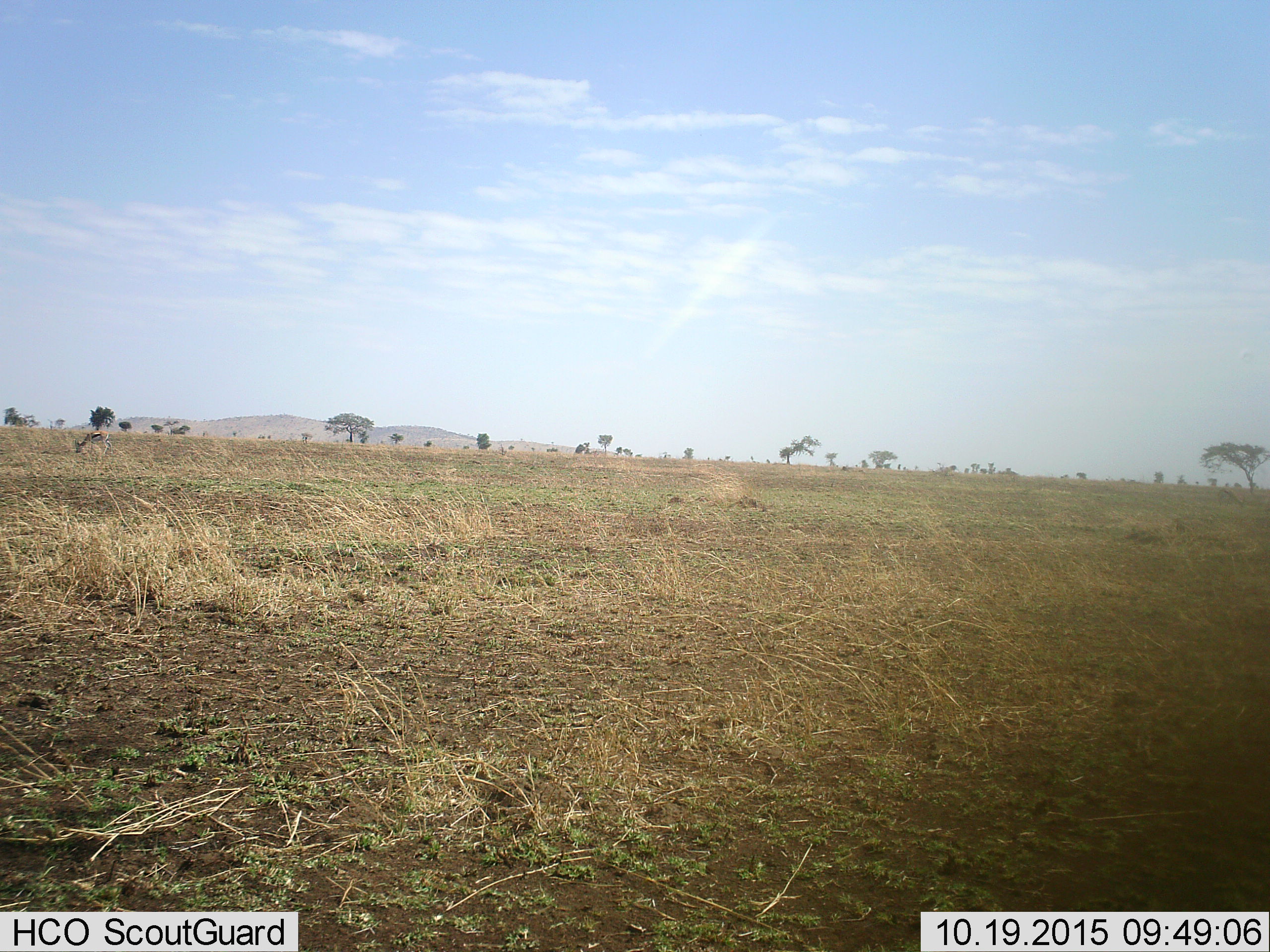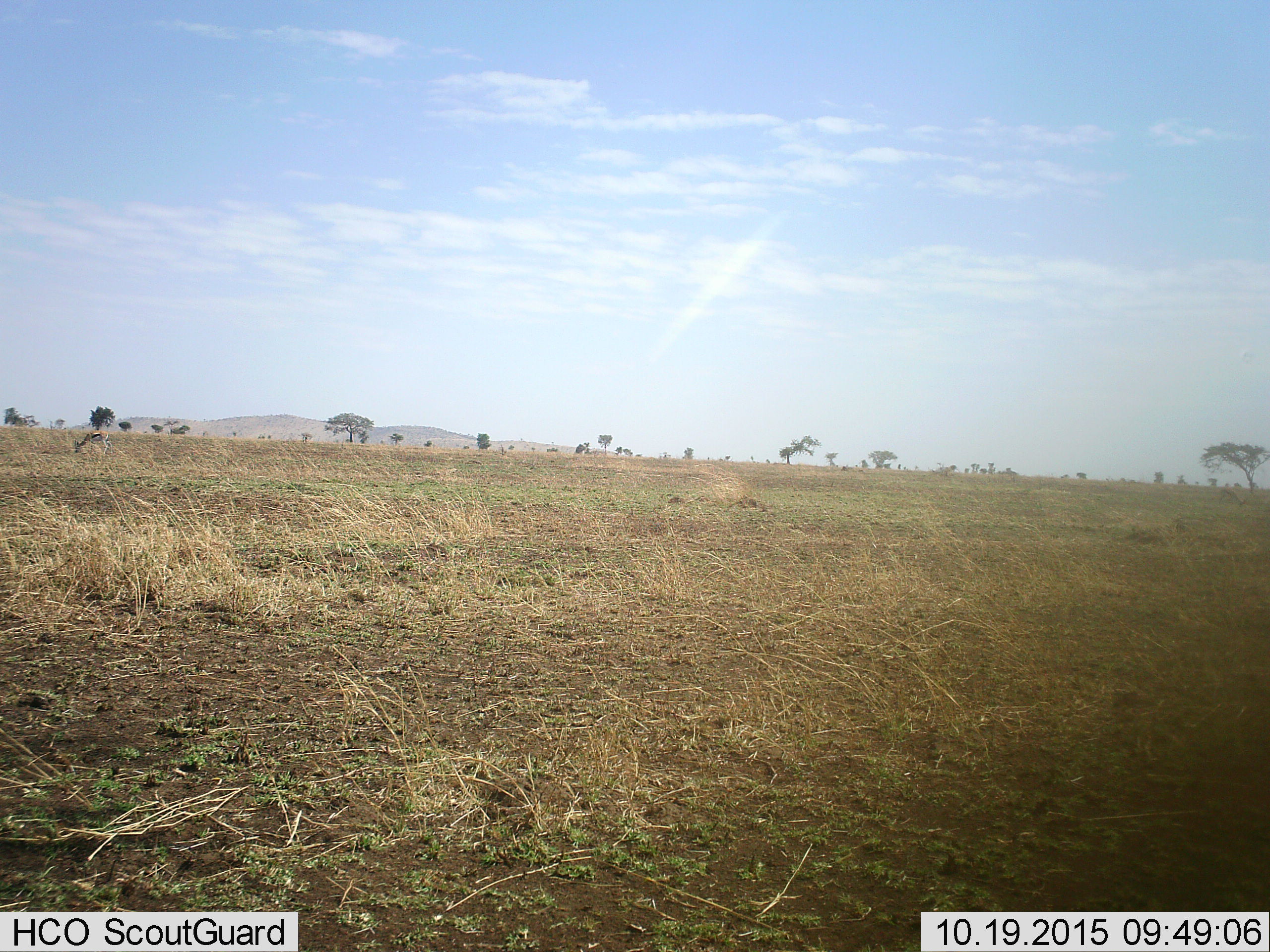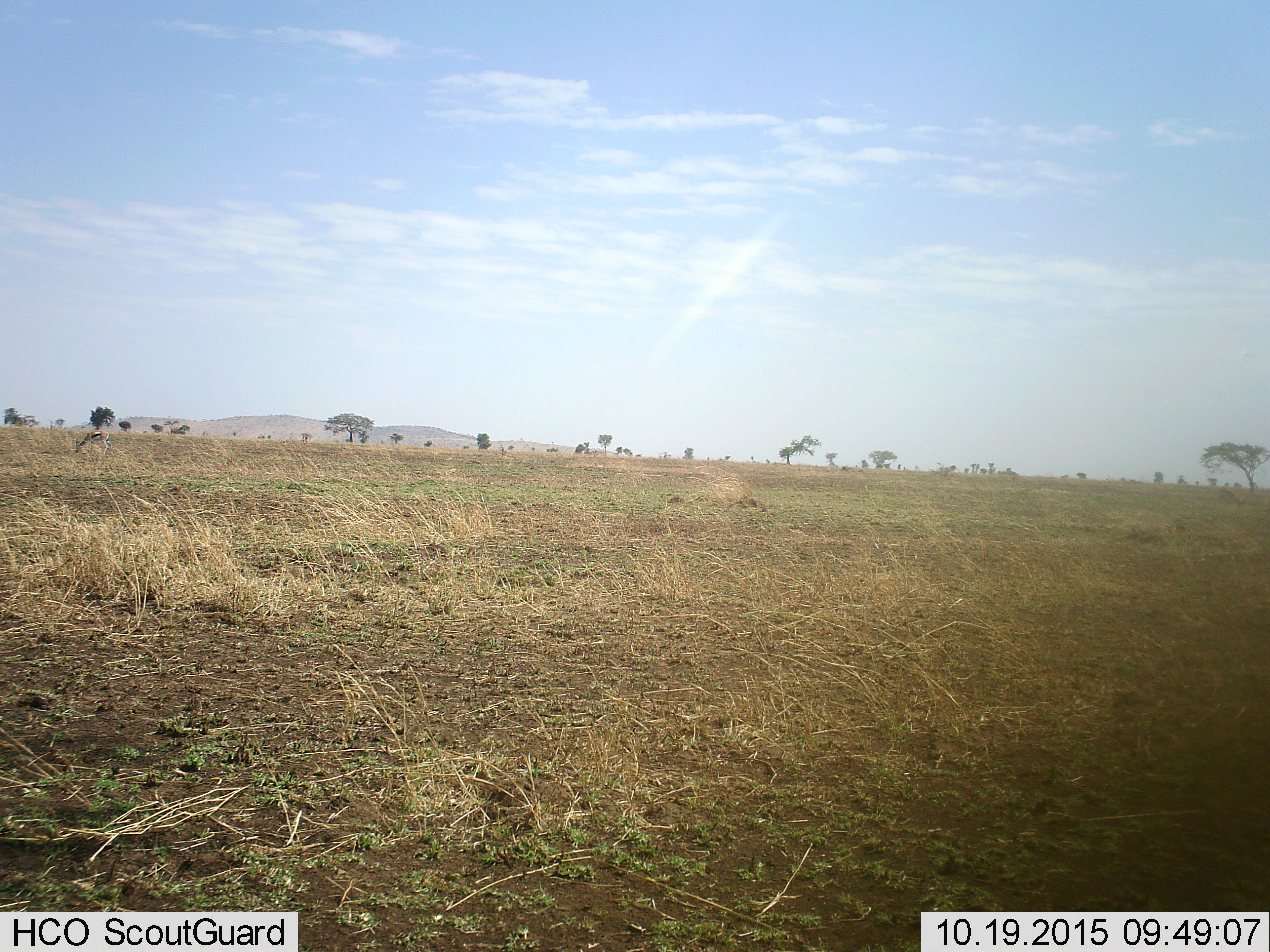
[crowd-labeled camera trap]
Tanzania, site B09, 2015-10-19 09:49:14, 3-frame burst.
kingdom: Animalia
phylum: Chordata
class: Mammalia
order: Artiodactyla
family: Bovidae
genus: Eudorcas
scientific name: Eudorcas thomsonii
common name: thomson's gazelle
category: gazellethomsons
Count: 1.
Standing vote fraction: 23%.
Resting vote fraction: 0%.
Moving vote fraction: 0%.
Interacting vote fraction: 0%.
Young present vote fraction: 0%.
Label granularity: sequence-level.